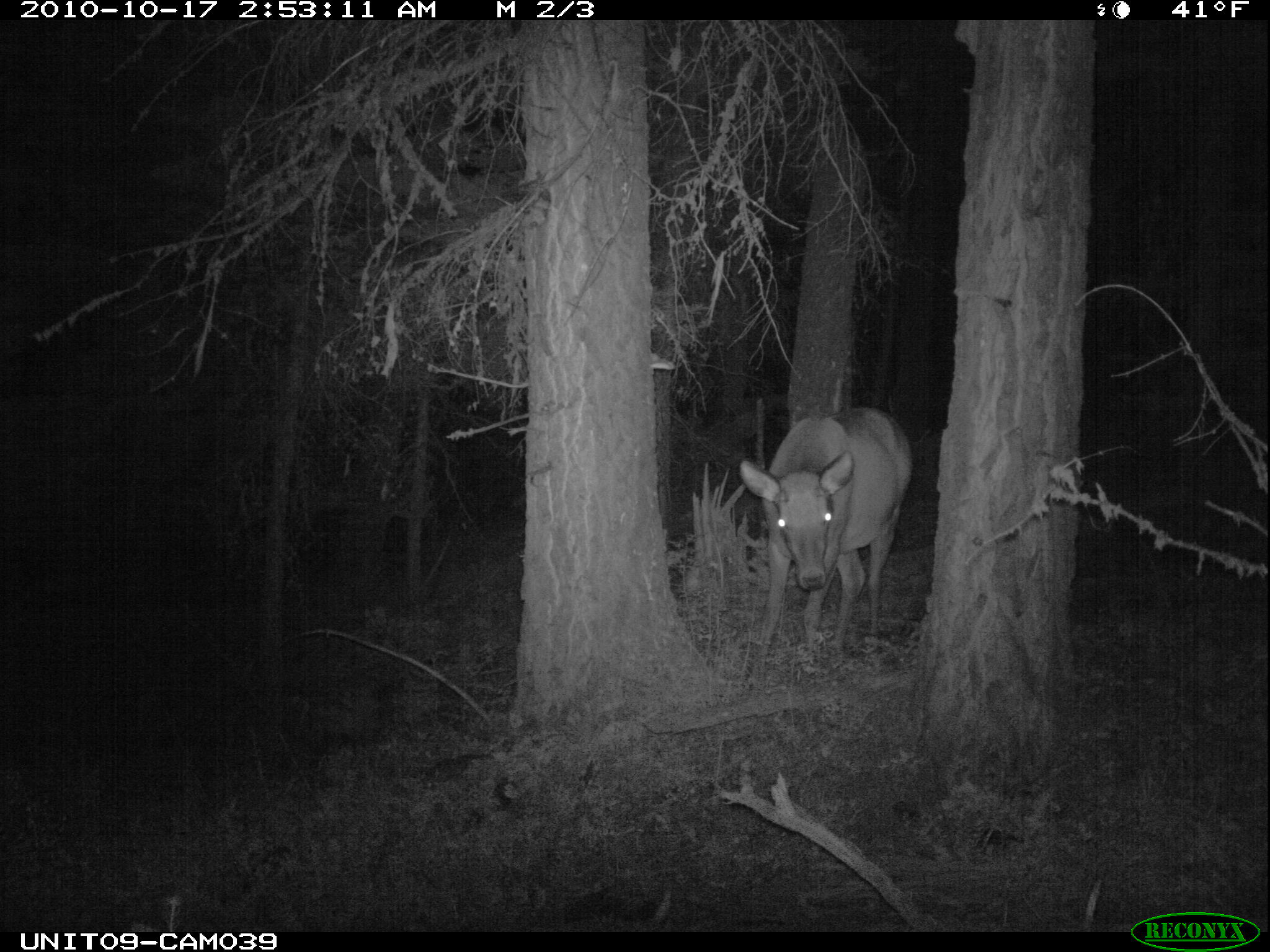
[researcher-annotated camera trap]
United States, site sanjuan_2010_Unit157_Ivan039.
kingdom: Animalia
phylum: Chordata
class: Mammalia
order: Artiodactyla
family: Cervidae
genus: Cervus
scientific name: Cervus elaphus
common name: red deer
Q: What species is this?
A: Cervus elaphus (red deer).